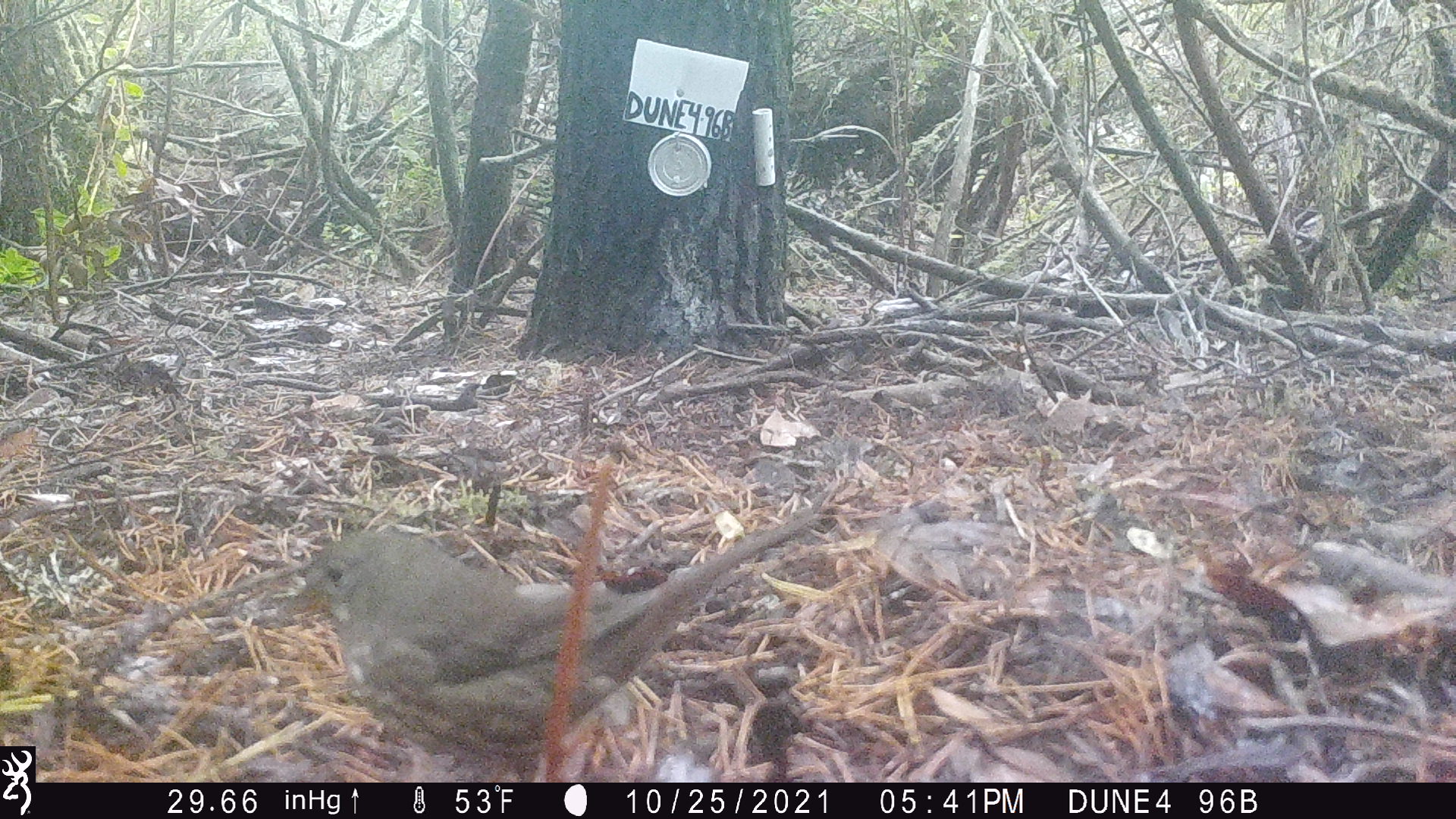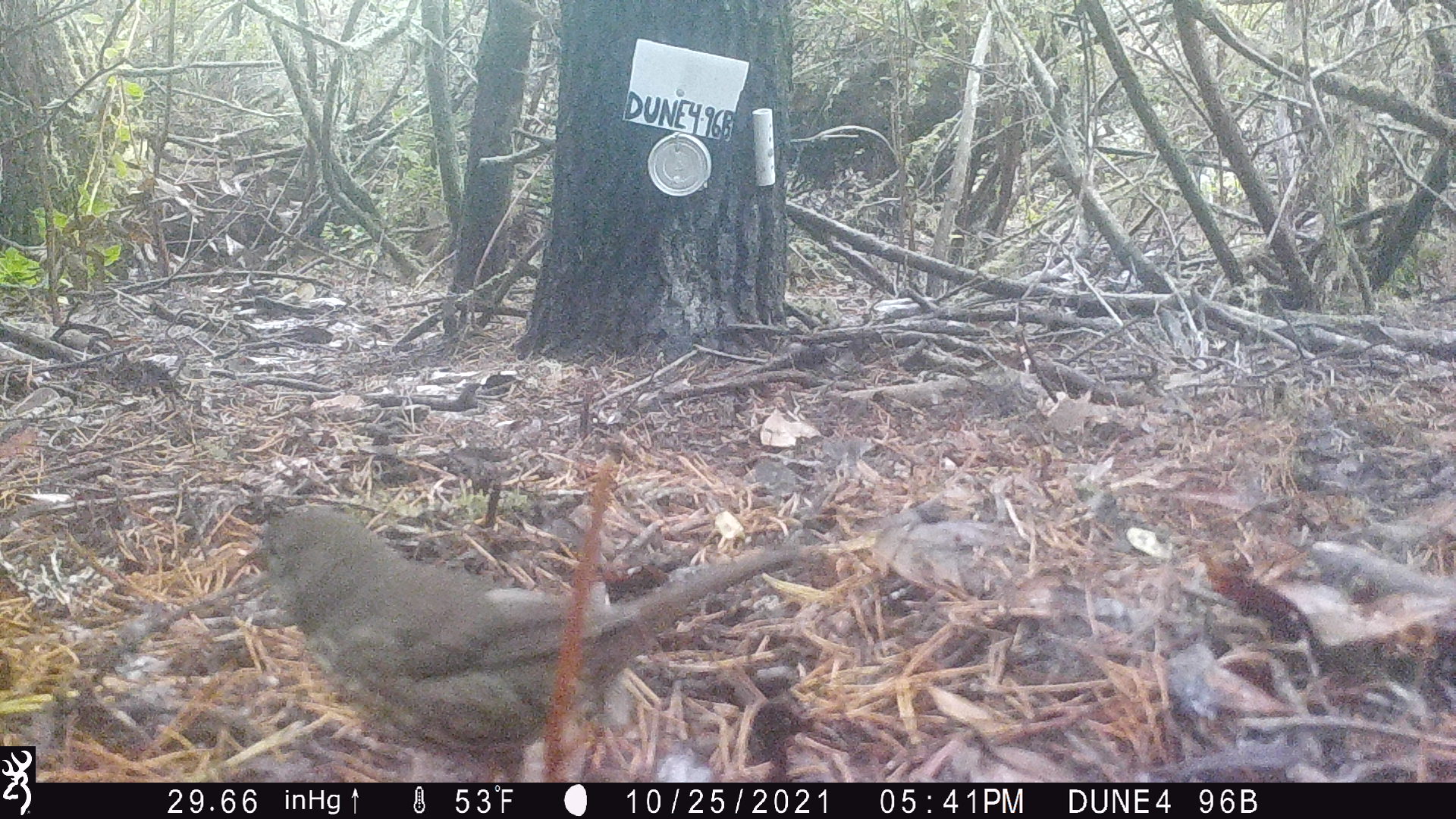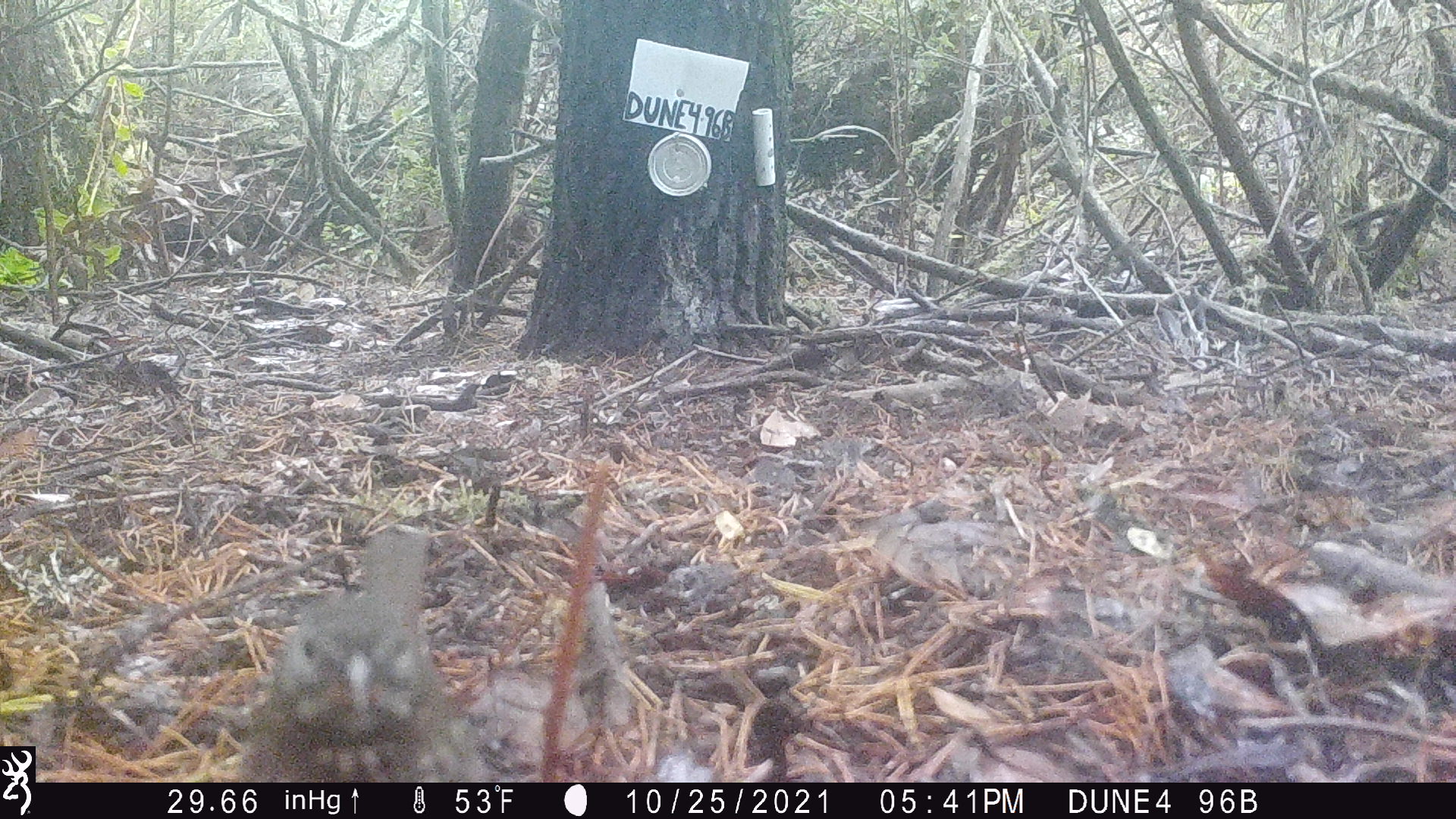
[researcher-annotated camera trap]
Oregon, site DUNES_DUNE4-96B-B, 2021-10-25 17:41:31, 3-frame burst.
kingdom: Animalia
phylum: Chordata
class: Aves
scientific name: Aves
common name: bird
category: other bird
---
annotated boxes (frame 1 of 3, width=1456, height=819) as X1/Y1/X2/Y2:
other bird: 275/487/826/781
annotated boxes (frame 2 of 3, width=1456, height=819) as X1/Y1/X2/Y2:
other bird: 202/475/844/768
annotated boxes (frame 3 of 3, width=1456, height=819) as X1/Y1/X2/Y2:
other bird: 226/513/496/780